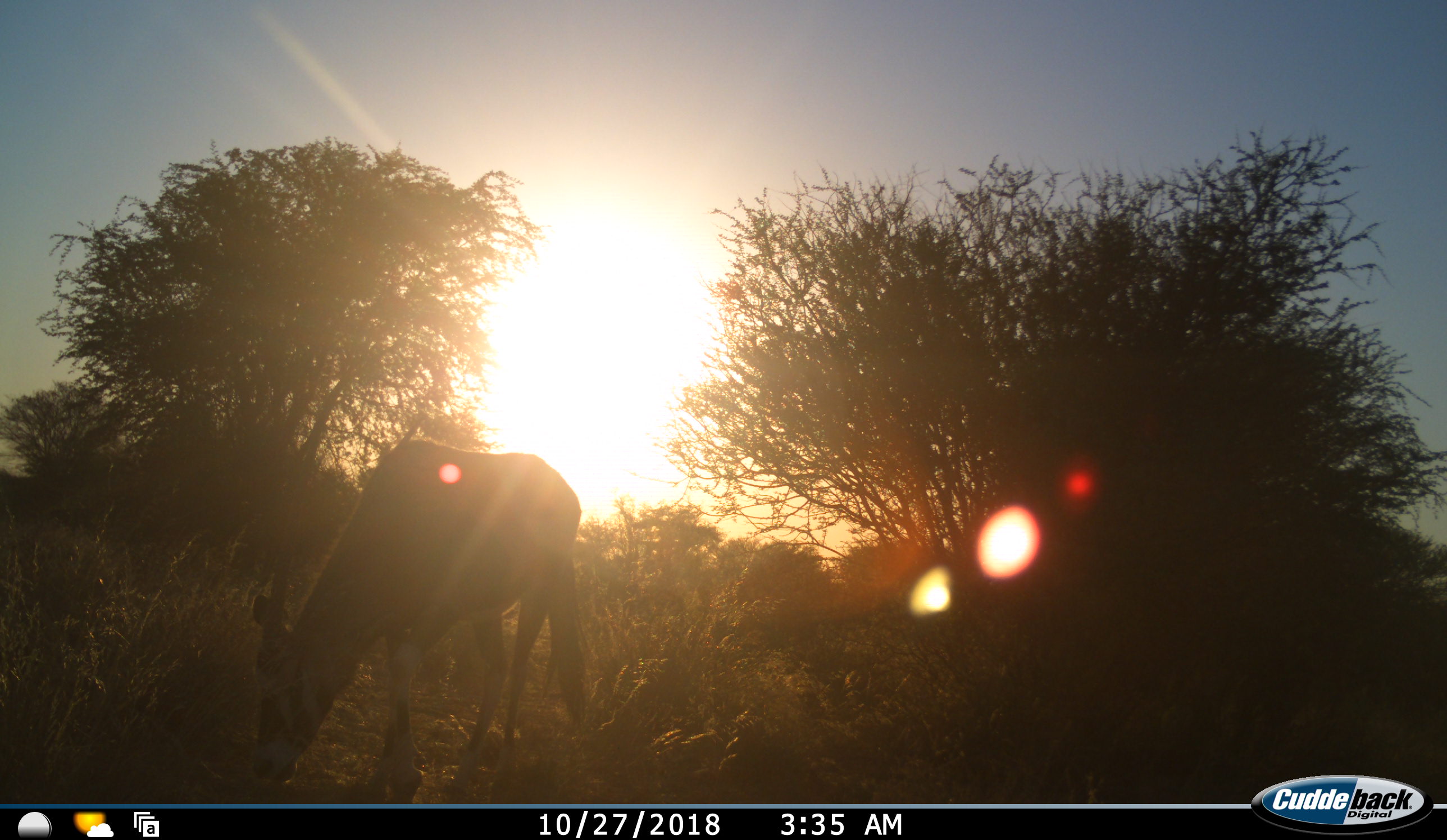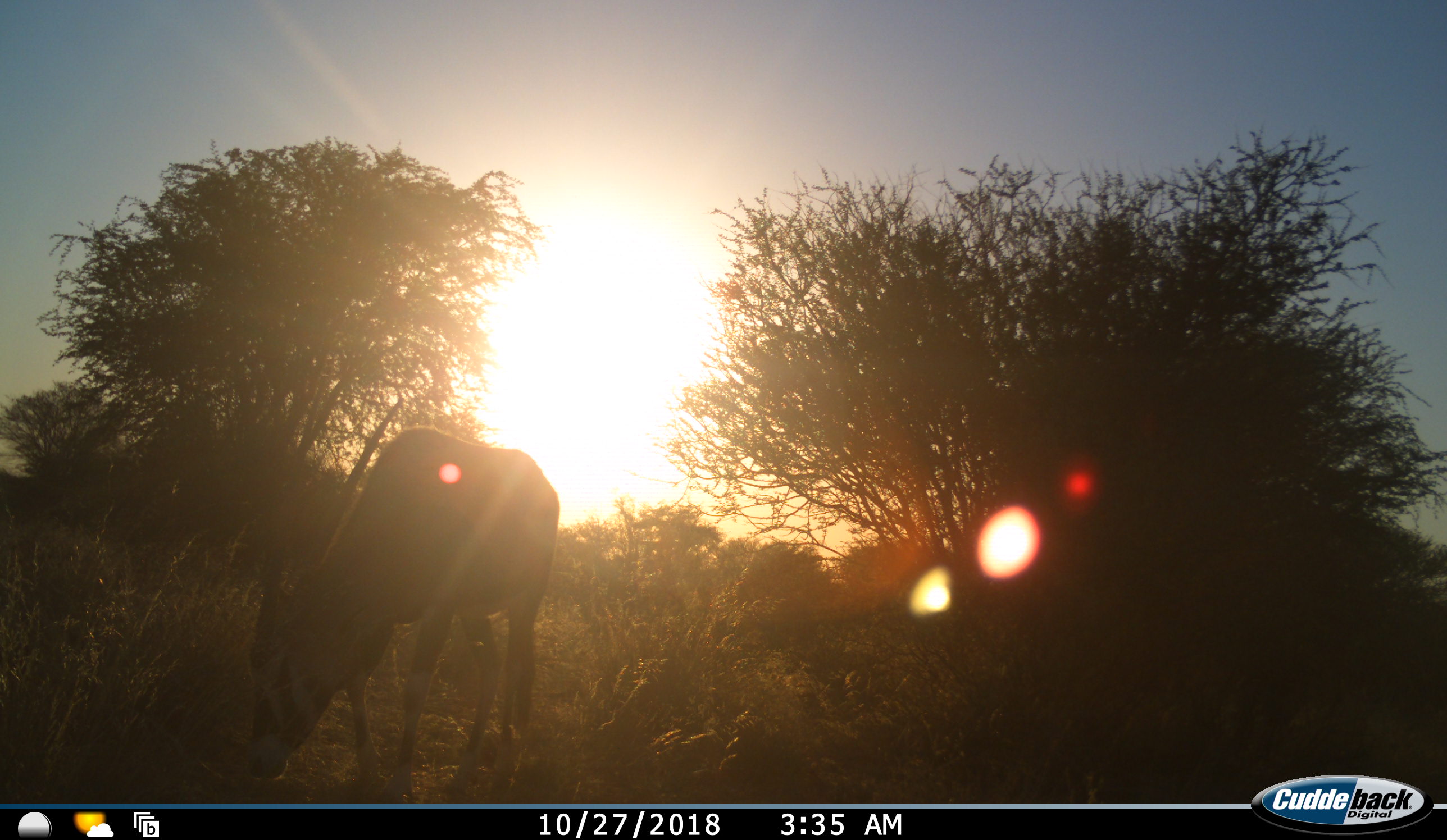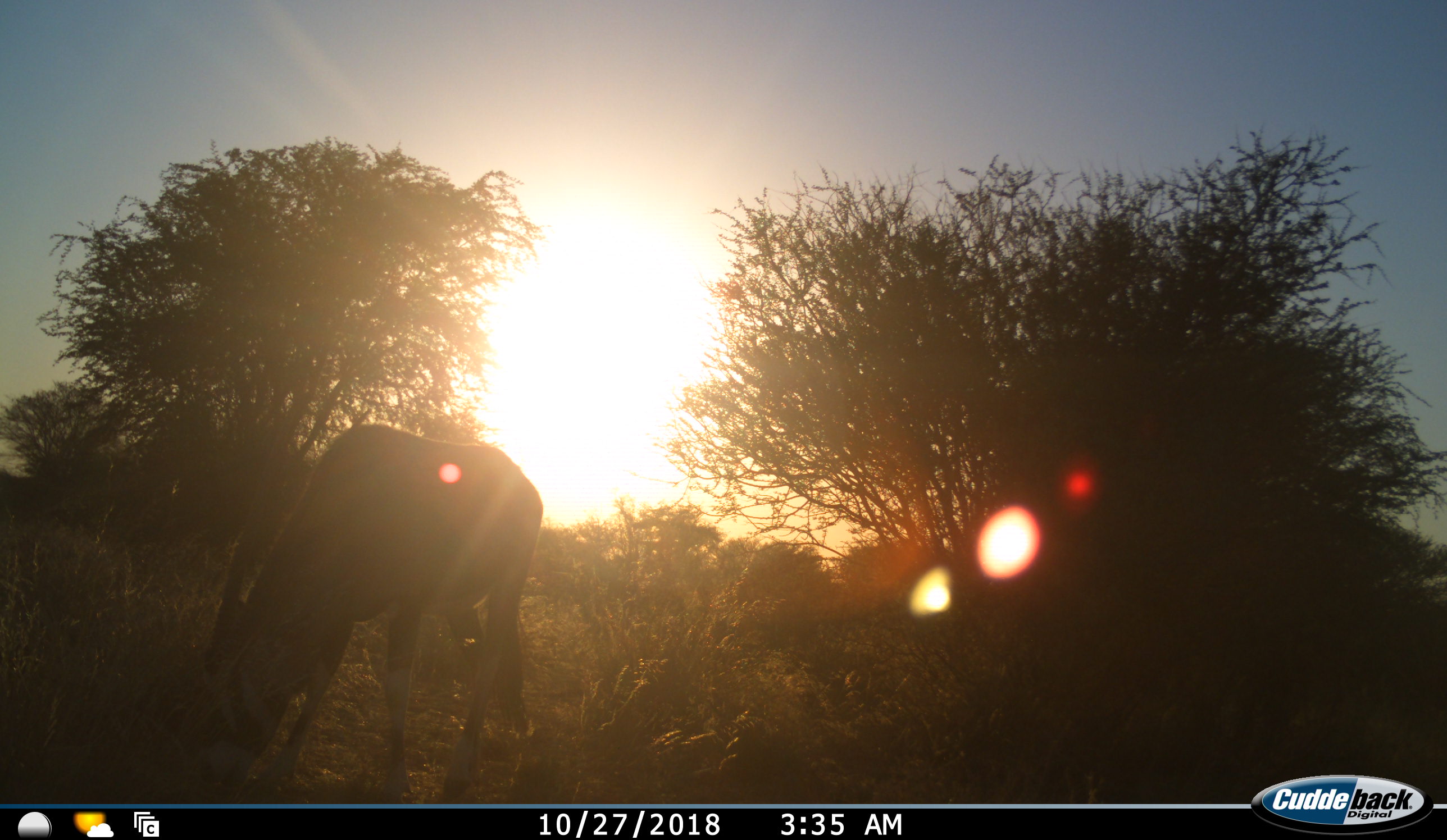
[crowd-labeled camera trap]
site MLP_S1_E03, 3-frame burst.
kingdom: Animalia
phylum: Chordata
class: Mammalia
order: Artiodactyla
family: Bovidae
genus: Oryx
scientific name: Oryx gazella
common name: gemsbok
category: oryx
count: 1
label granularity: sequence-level